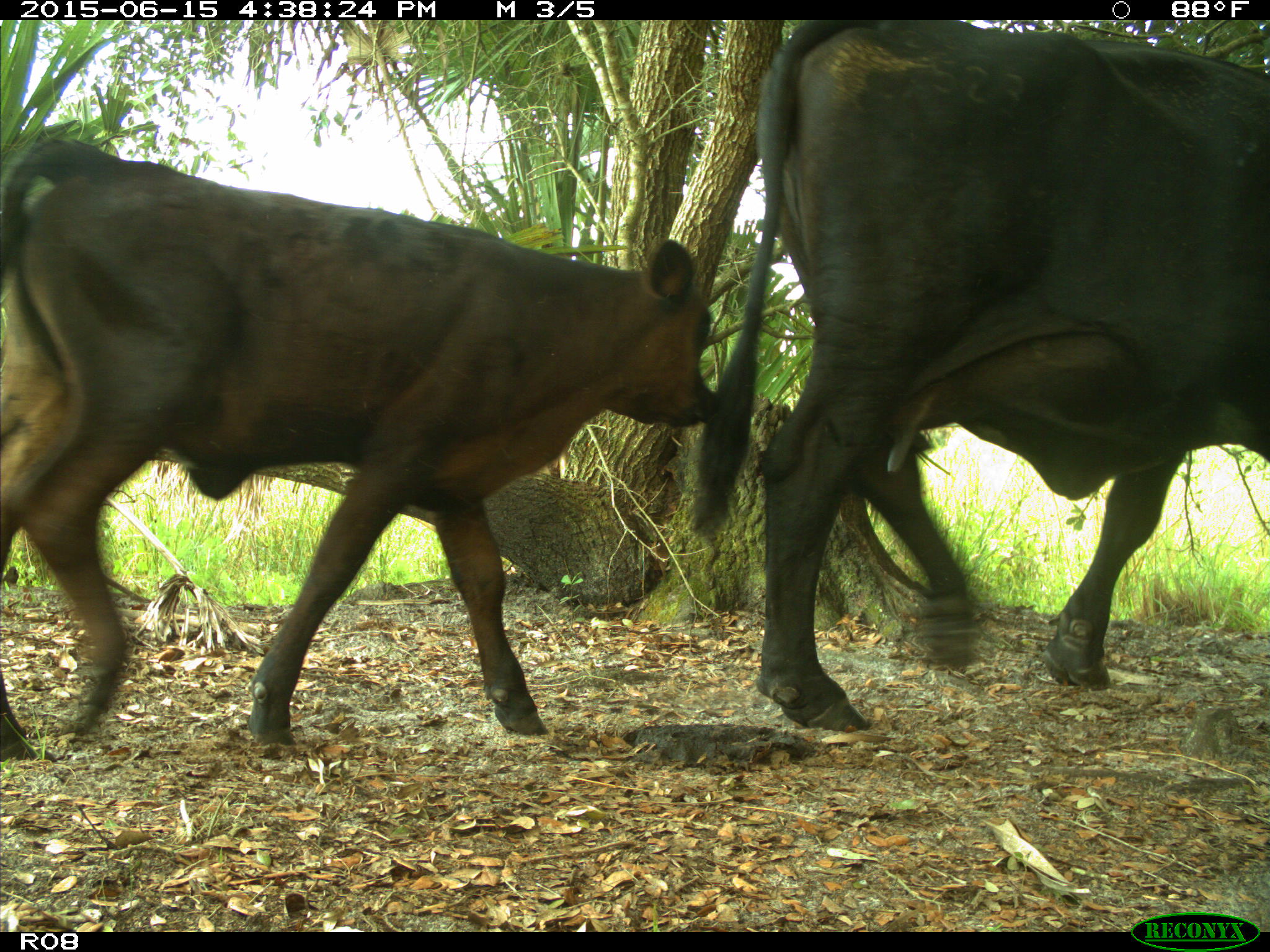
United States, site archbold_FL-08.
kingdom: Animalia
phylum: Chordata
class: Mammalia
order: Artiodactyla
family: Bovidae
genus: Bos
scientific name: Bos taurus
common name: domestic cow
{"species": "Bos taurus (domestic cow)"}